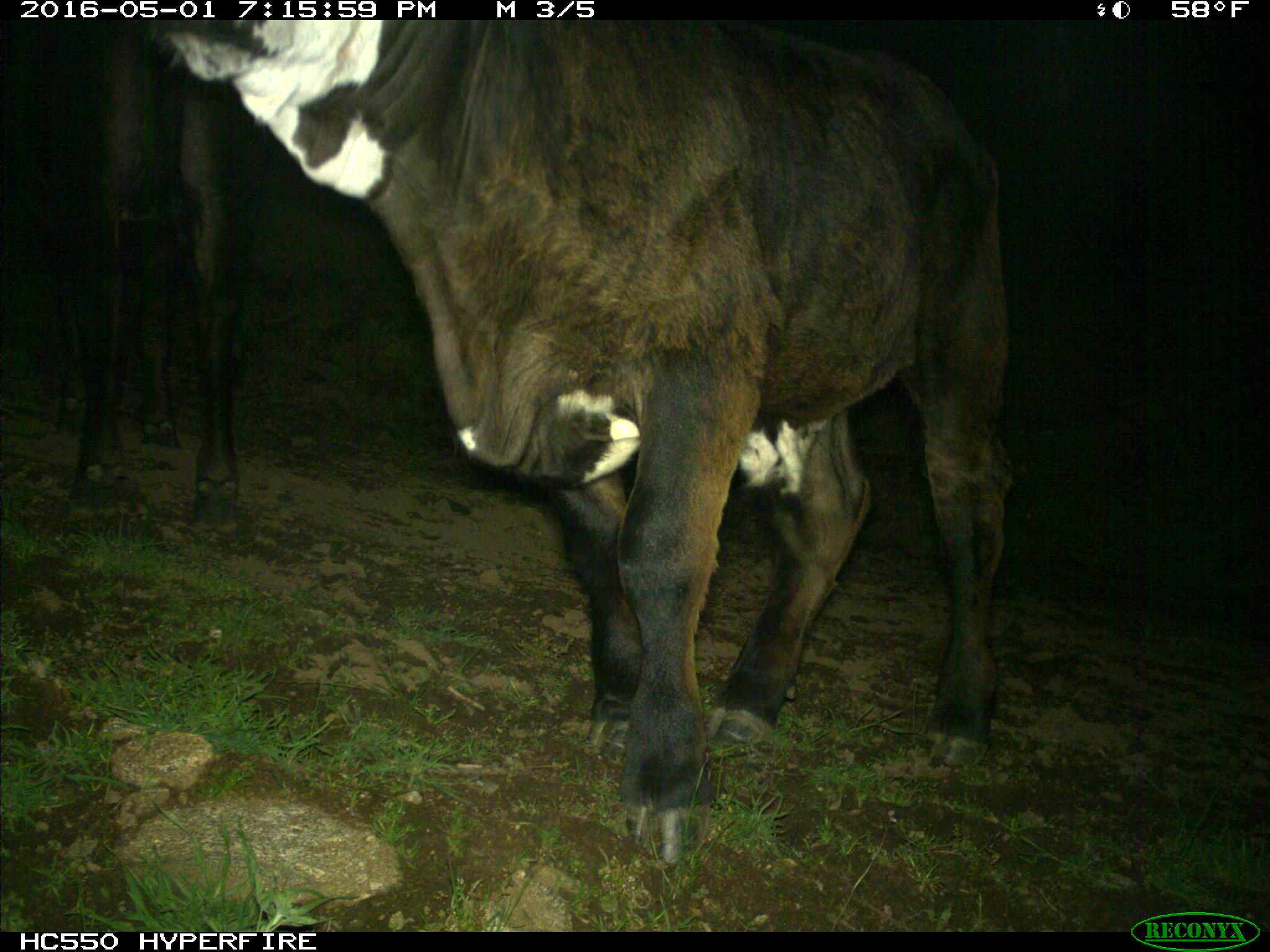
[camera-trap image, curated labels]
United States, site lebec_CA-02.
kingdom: Animalia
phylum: Chordata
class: Mammalia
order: Artiodactyla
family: Bovidae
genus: Bos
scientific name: Bos taurus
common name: domestic cow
Bos taurus (domestic cow).